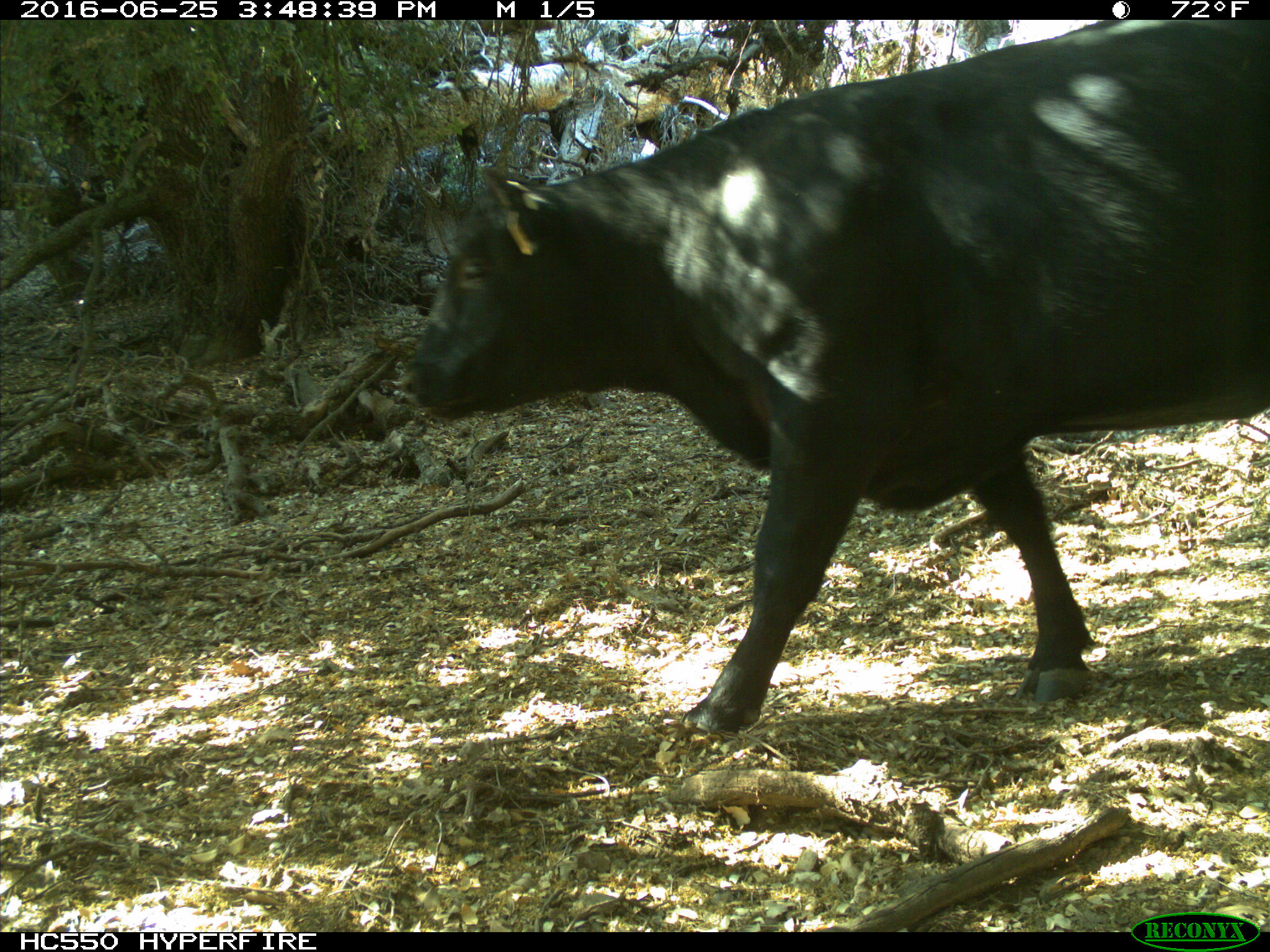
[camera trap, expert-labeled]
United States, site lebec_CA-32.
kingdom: Animalia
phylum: Chordata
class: Mammalia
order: Artiodactyla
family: Bovidae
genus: Bos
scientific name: Bos taurus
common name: domestic cow